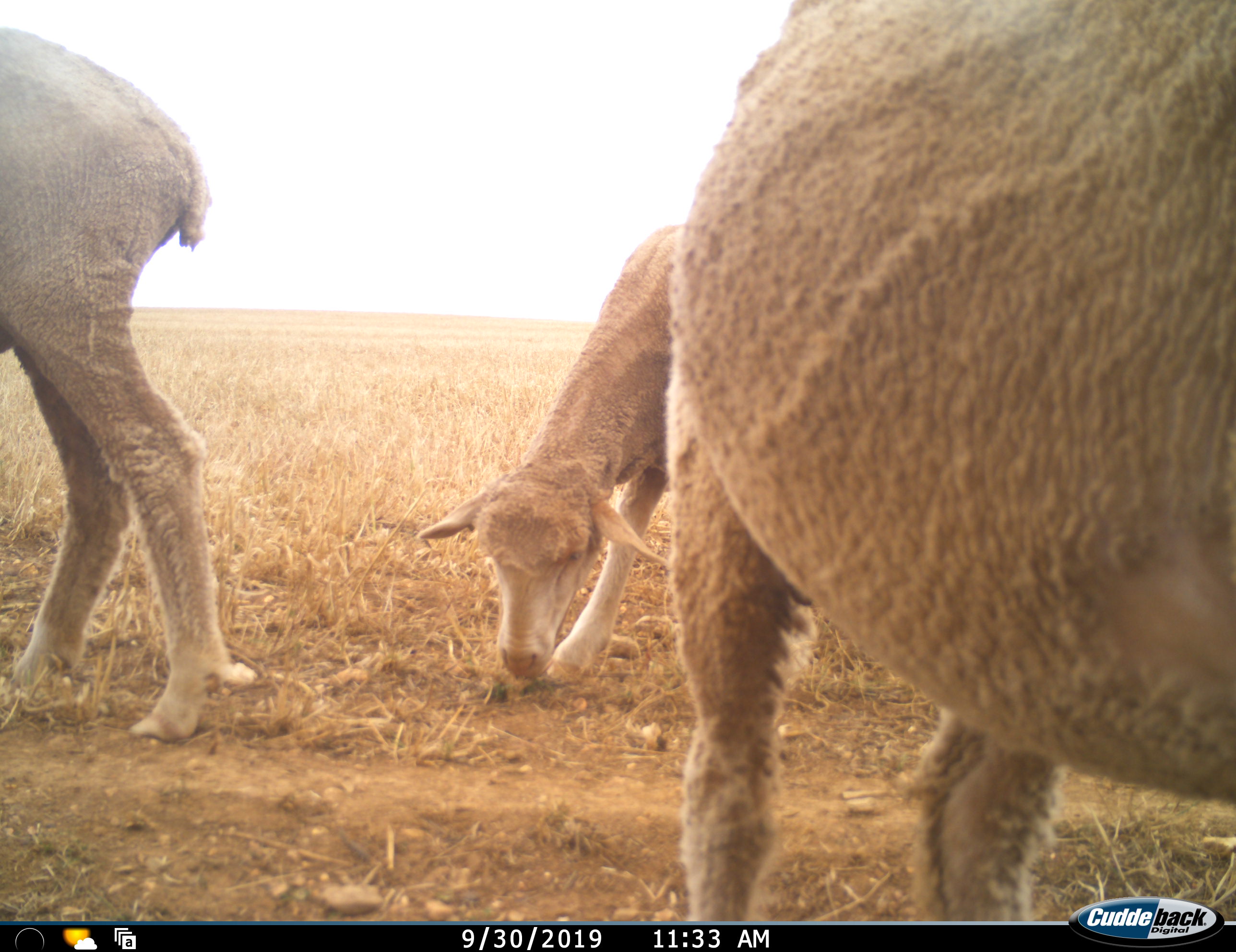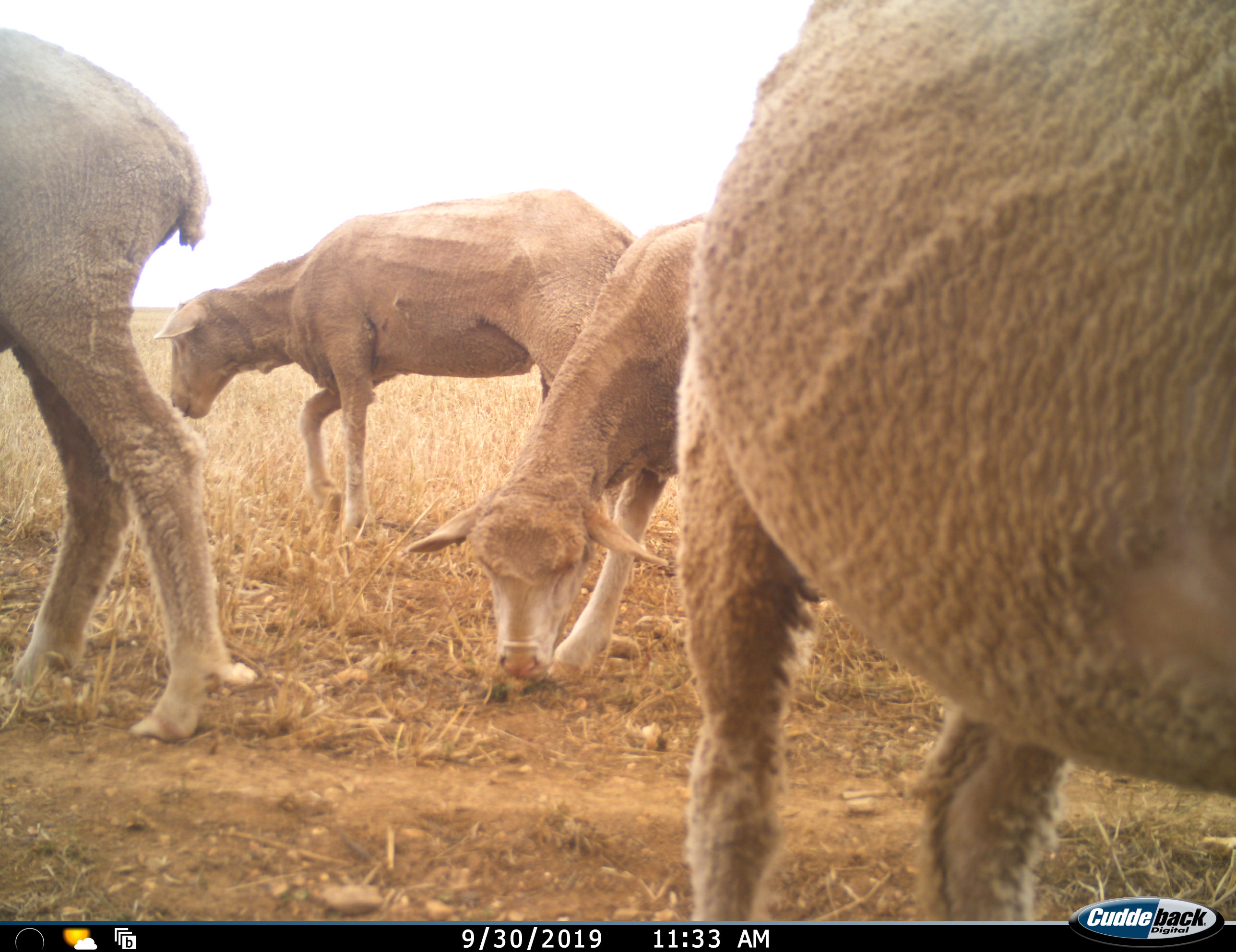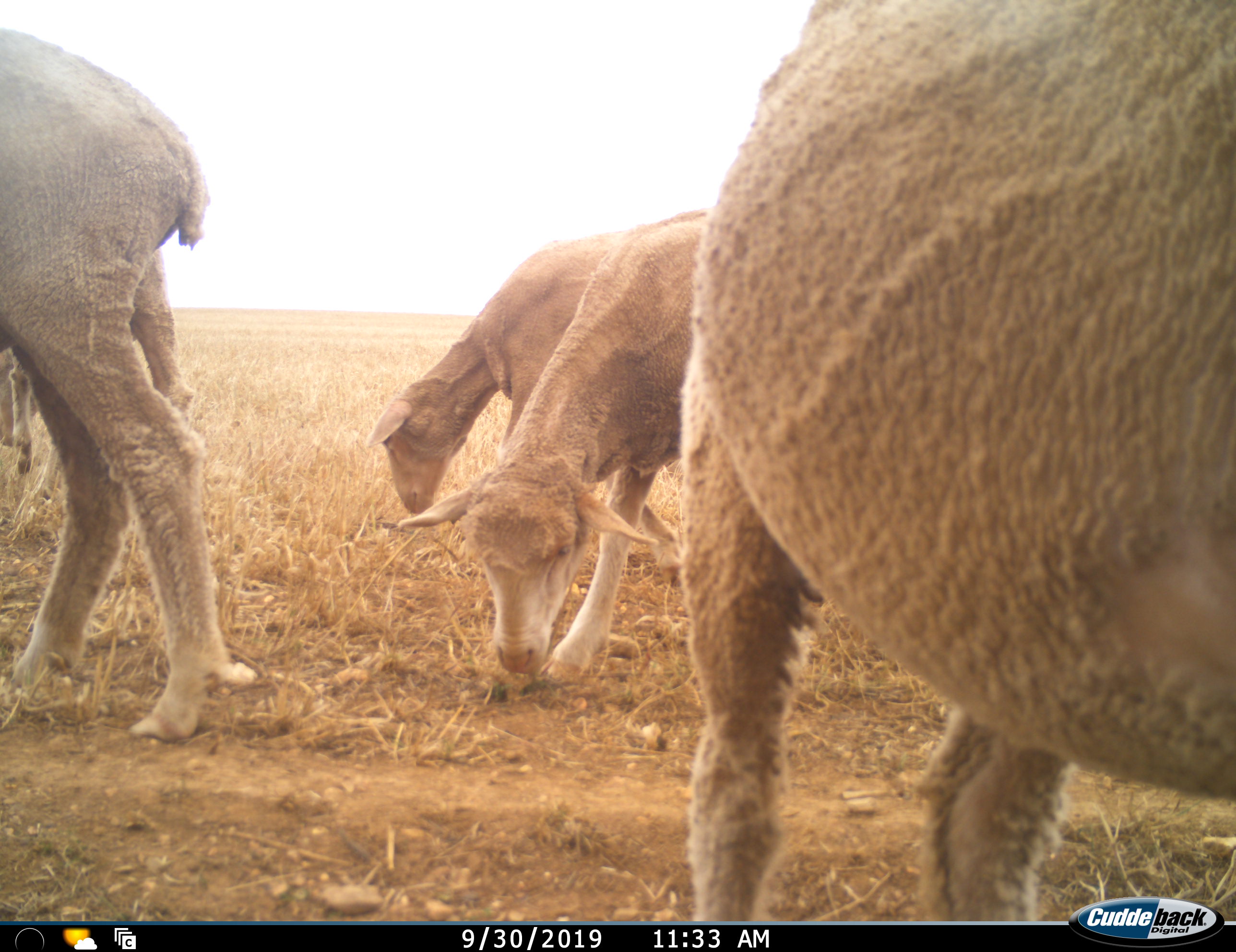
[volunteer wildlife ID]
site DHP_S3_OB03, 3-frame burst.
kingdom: Animalia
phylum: Chordata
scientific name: Vertebrata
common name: domestic animal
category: domesticanimal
Domesticanimal (domestic animal) (Vertebrata), count 4. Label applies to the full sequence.